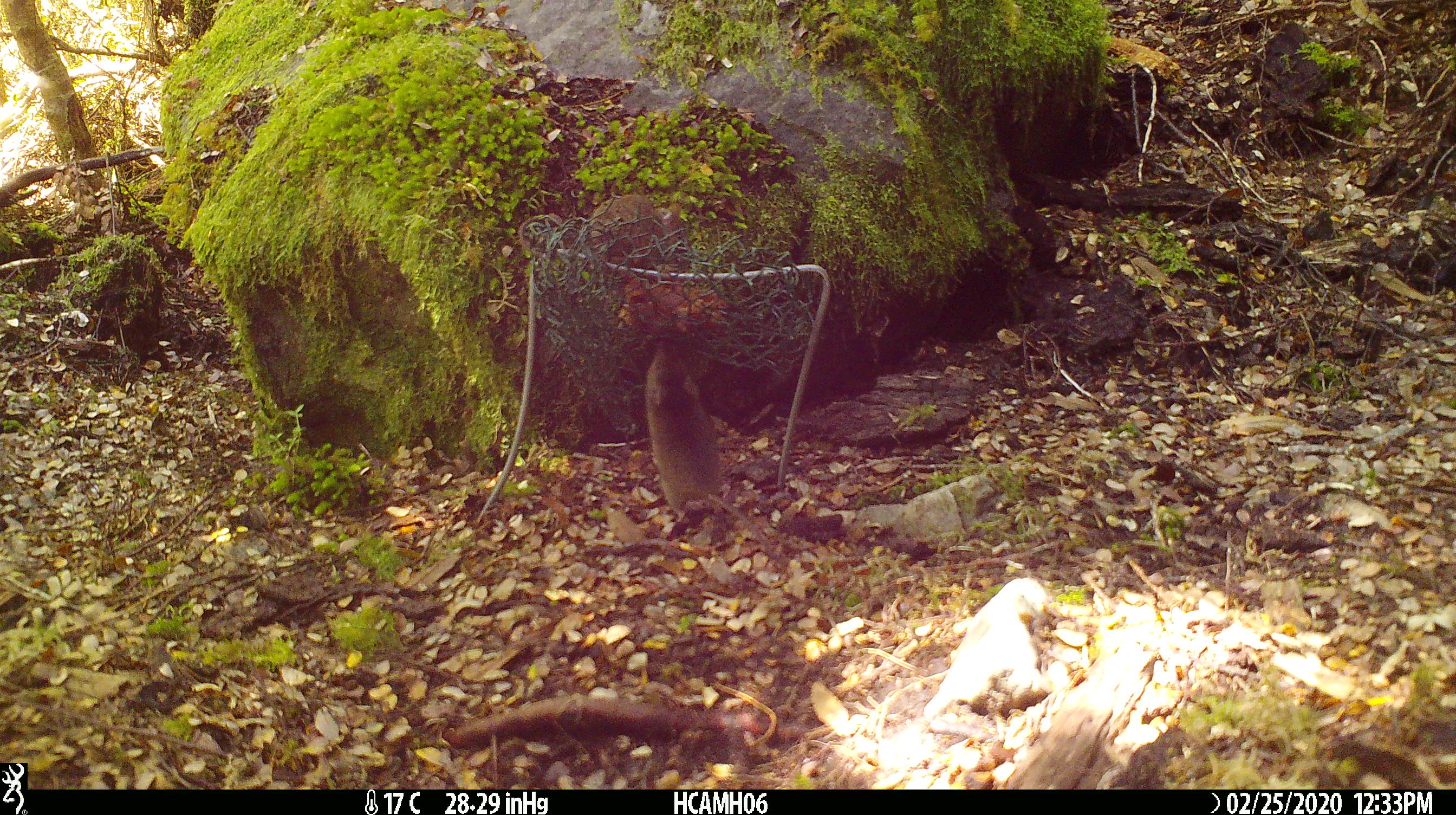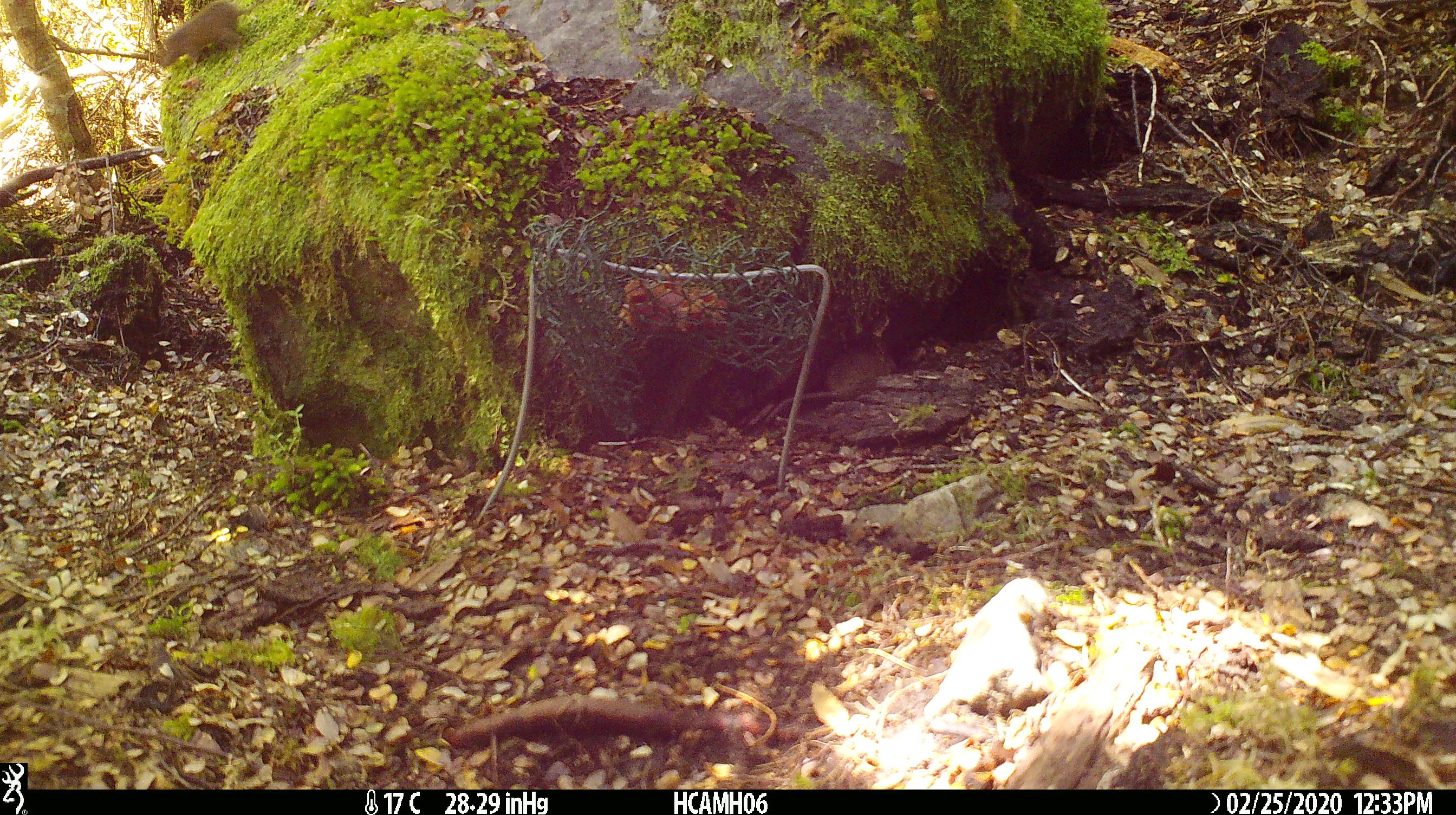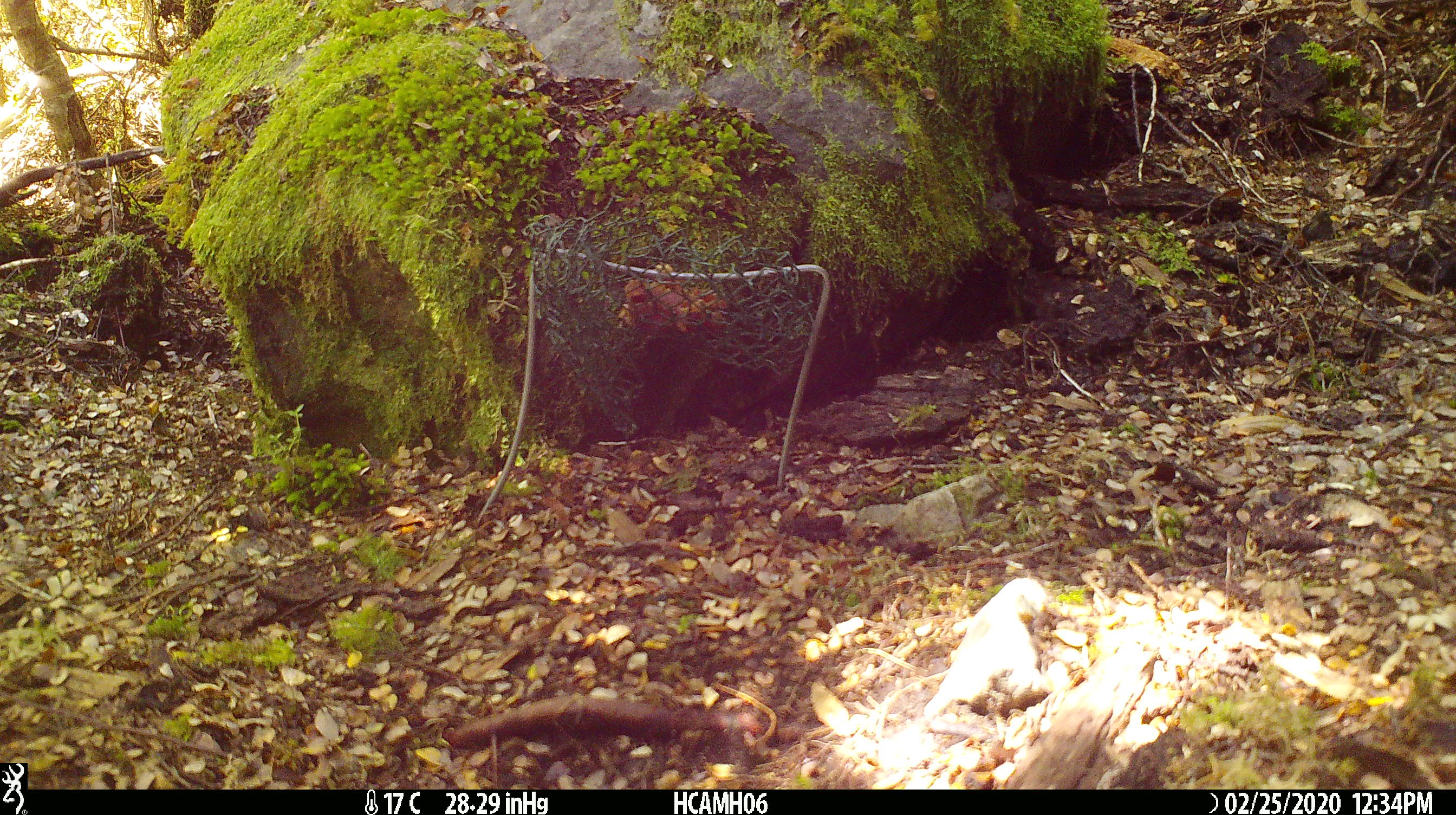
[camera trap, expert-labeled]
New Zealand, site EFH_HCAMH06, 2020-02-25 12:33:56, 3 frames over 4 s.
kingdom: Animalia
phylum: Chordata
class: Mammalia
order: Rodentia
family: Muridae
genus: Mus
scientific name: Mus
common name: mouse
Mouse (Mus).